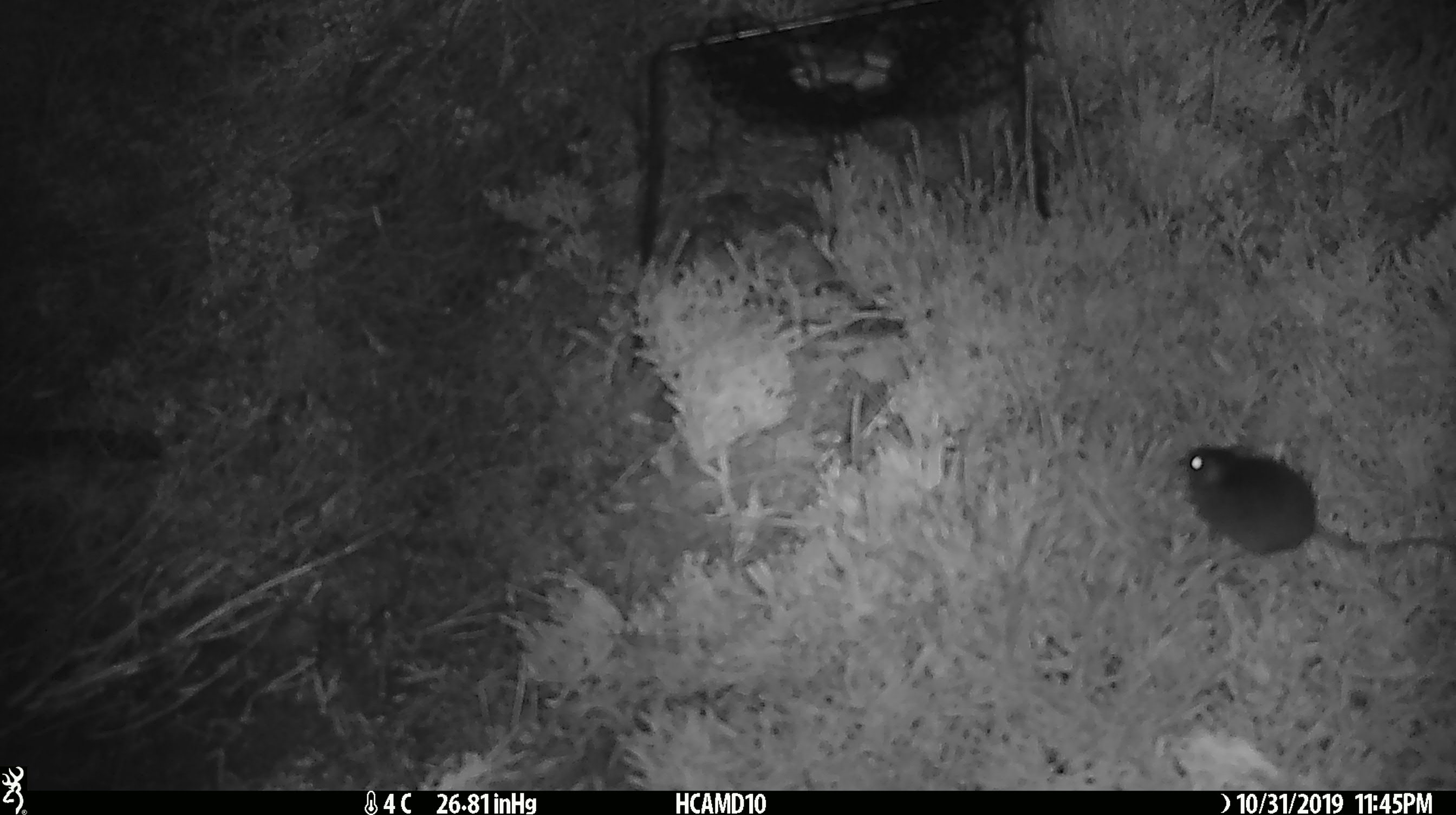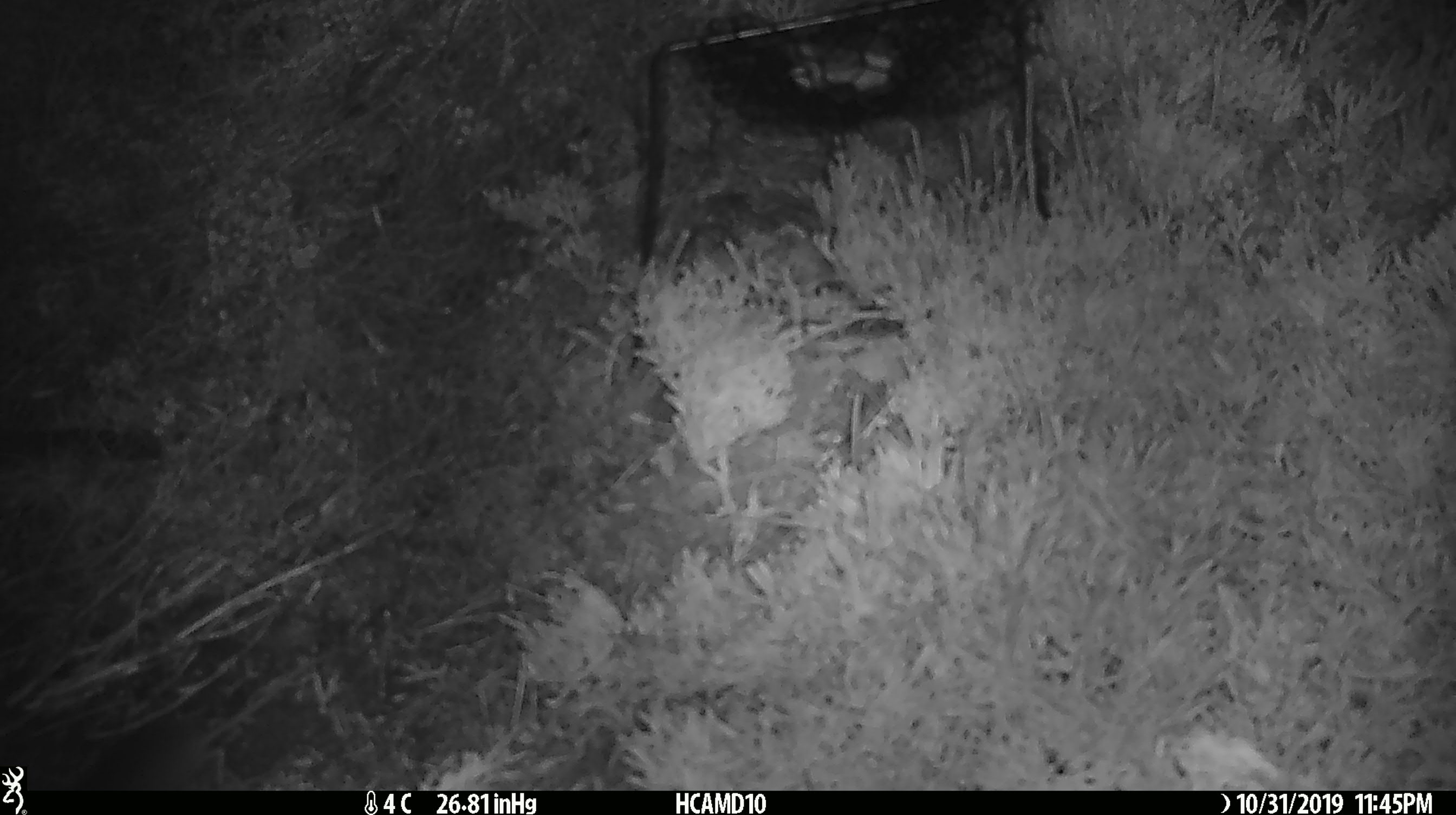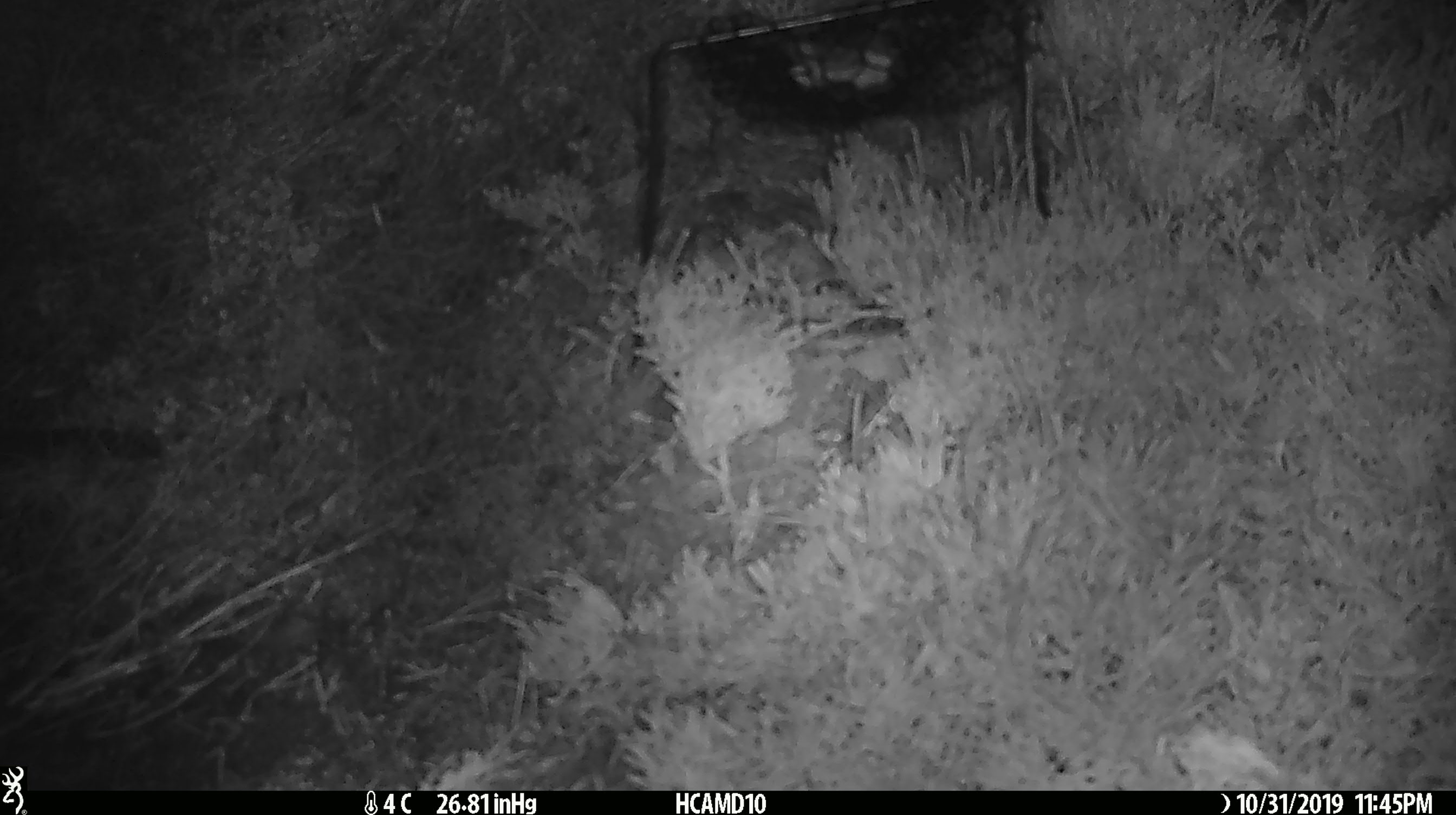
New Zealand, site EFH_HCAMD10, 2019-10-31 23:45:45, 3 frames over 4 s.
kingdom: Animalia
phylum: Chordata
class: Mammalia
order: Rodentia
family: Muridae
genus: Mus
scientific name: Mus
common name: mouse